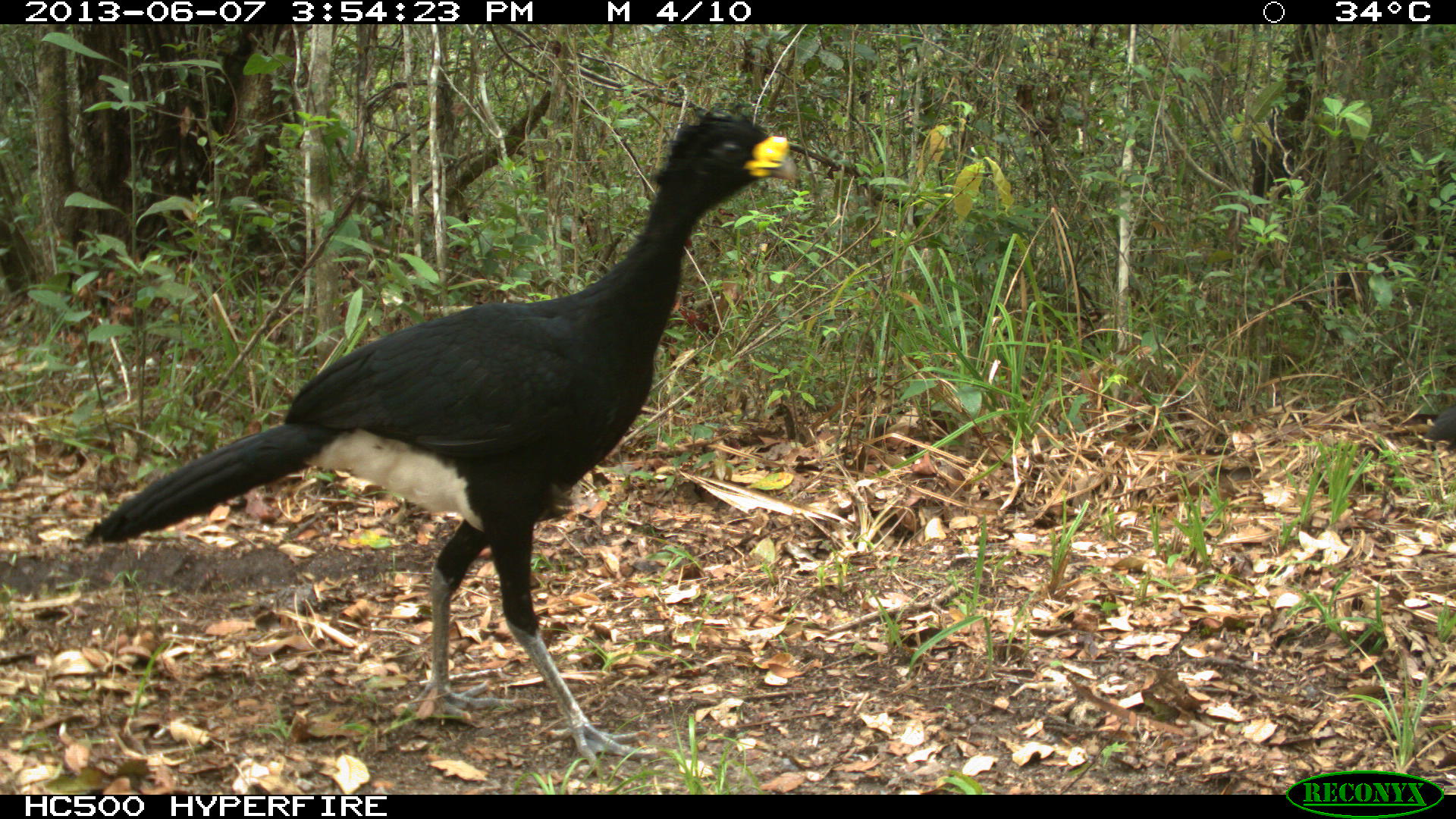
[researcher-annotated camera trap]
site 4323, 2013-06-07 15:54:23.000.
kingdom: Animalia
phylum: Chordata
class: Aves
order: Galliformes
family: Cracidae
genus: Crax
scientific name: Crax rubra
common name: great curassow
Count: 2.